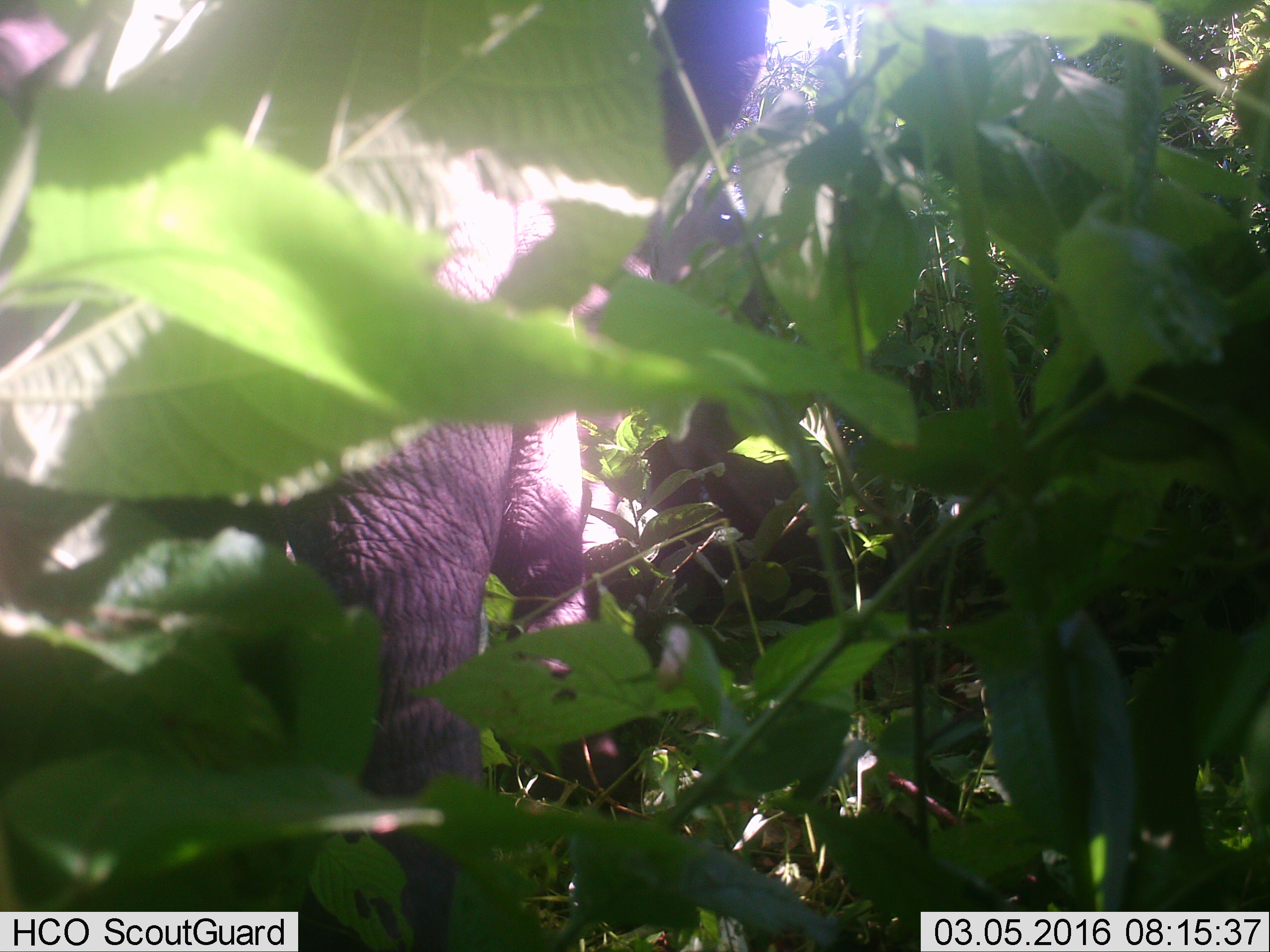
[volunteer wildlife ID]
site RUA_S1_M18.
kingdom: Animalia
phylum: Chordata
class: Mammalia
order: Proboscidea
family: Elephantidae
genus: Loxodonta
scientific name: Loxodonta africana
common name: african bush elephant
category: elephant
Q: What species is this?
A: Elephant (african bush elephant) (Loxodonta africana).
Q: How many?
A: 1.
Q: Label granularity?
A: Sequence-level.